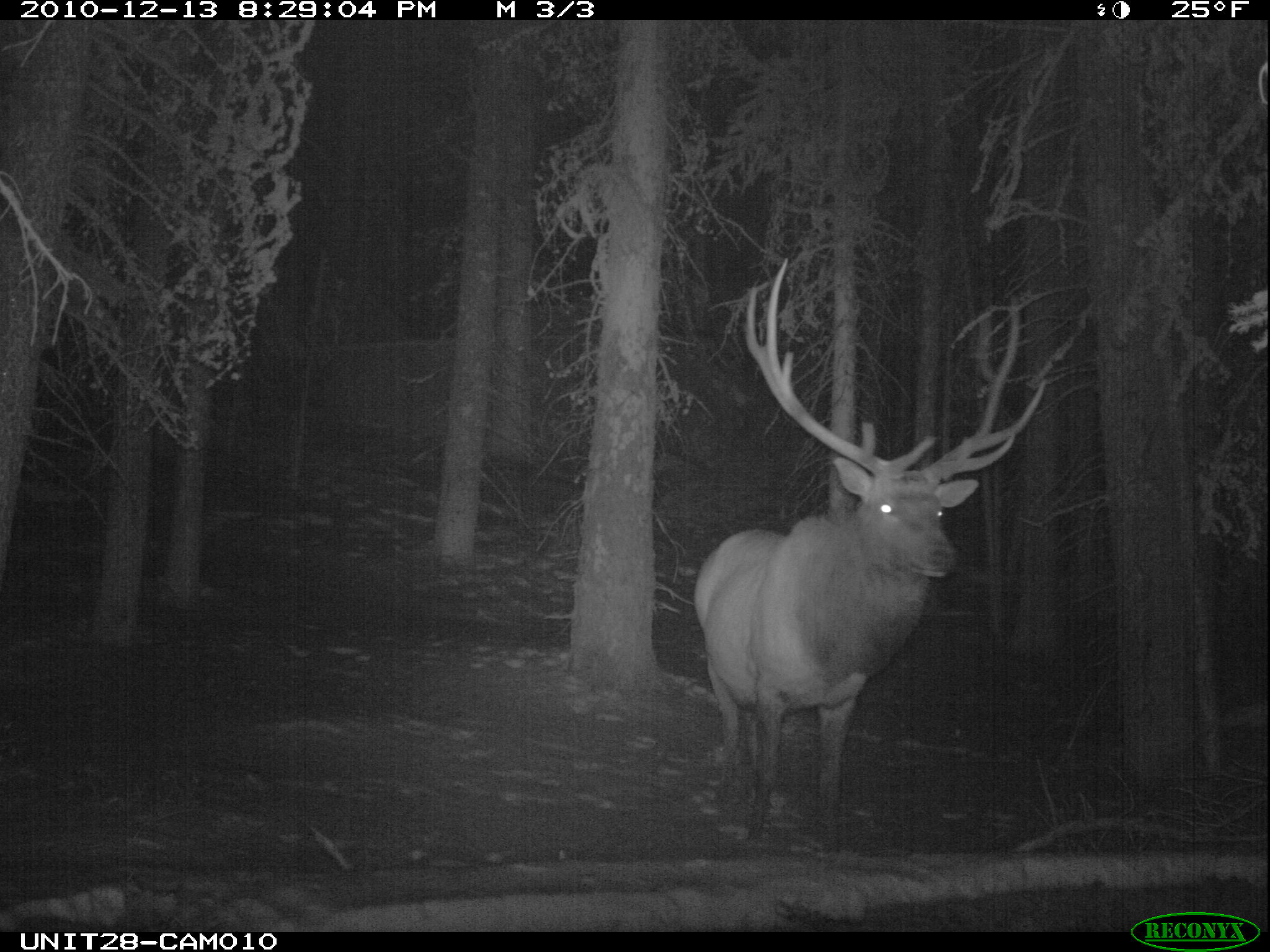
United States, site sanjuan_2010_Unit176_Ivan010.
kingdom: Animalia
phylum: Chordata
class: Mammalia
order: Artiodactyla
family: Cervidae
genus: Cervus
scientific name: Cervus elaphus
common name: red deer